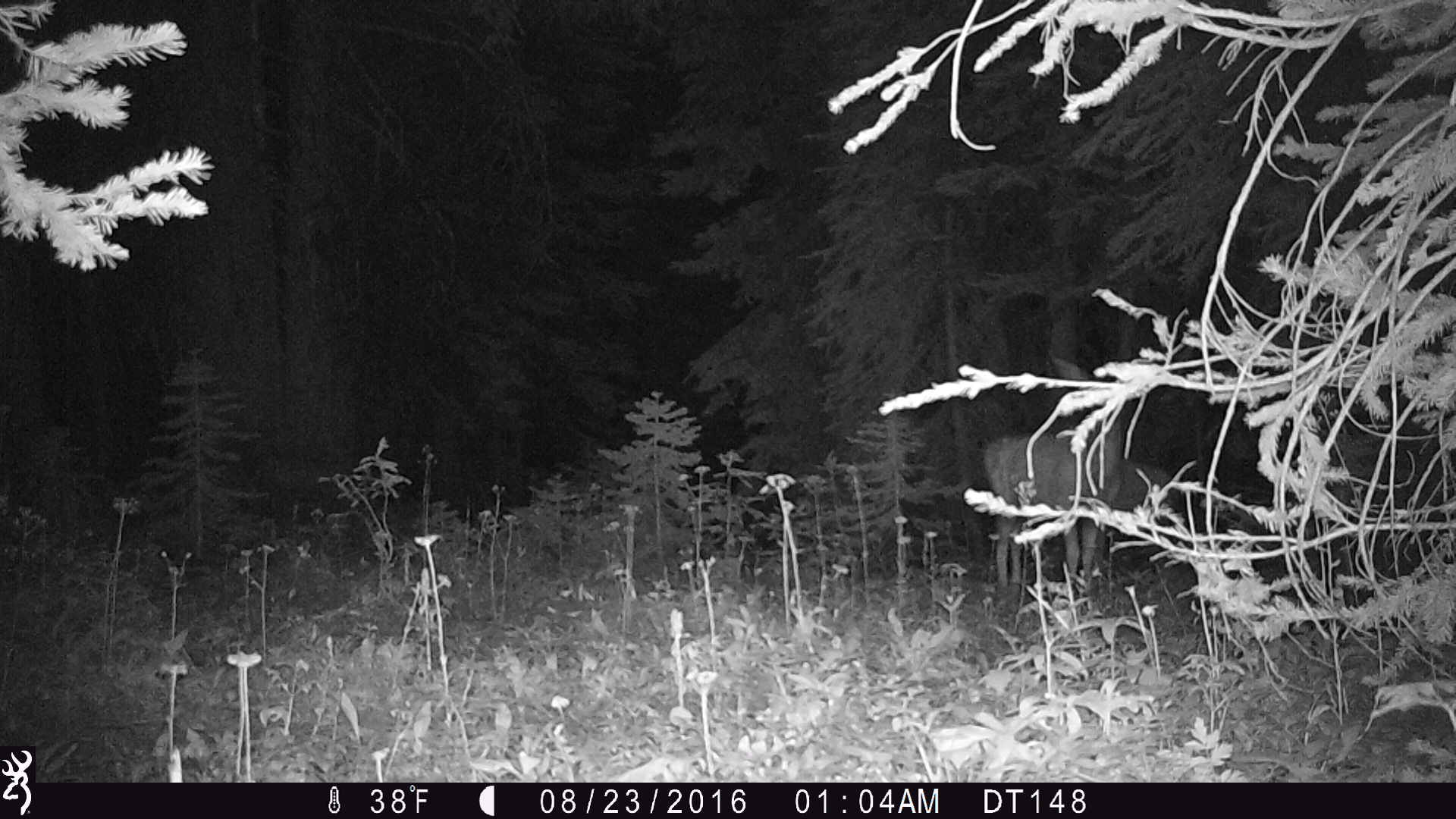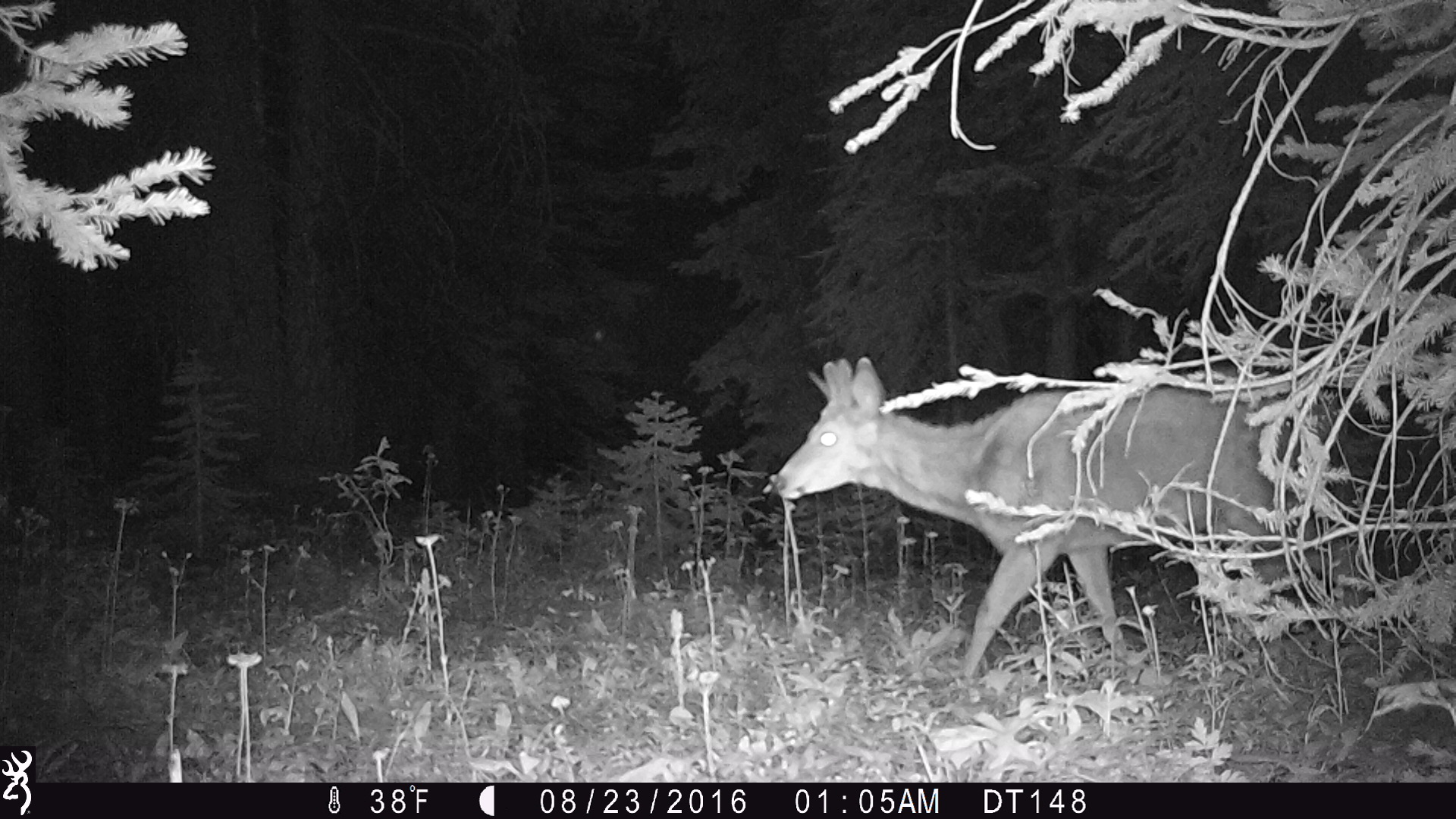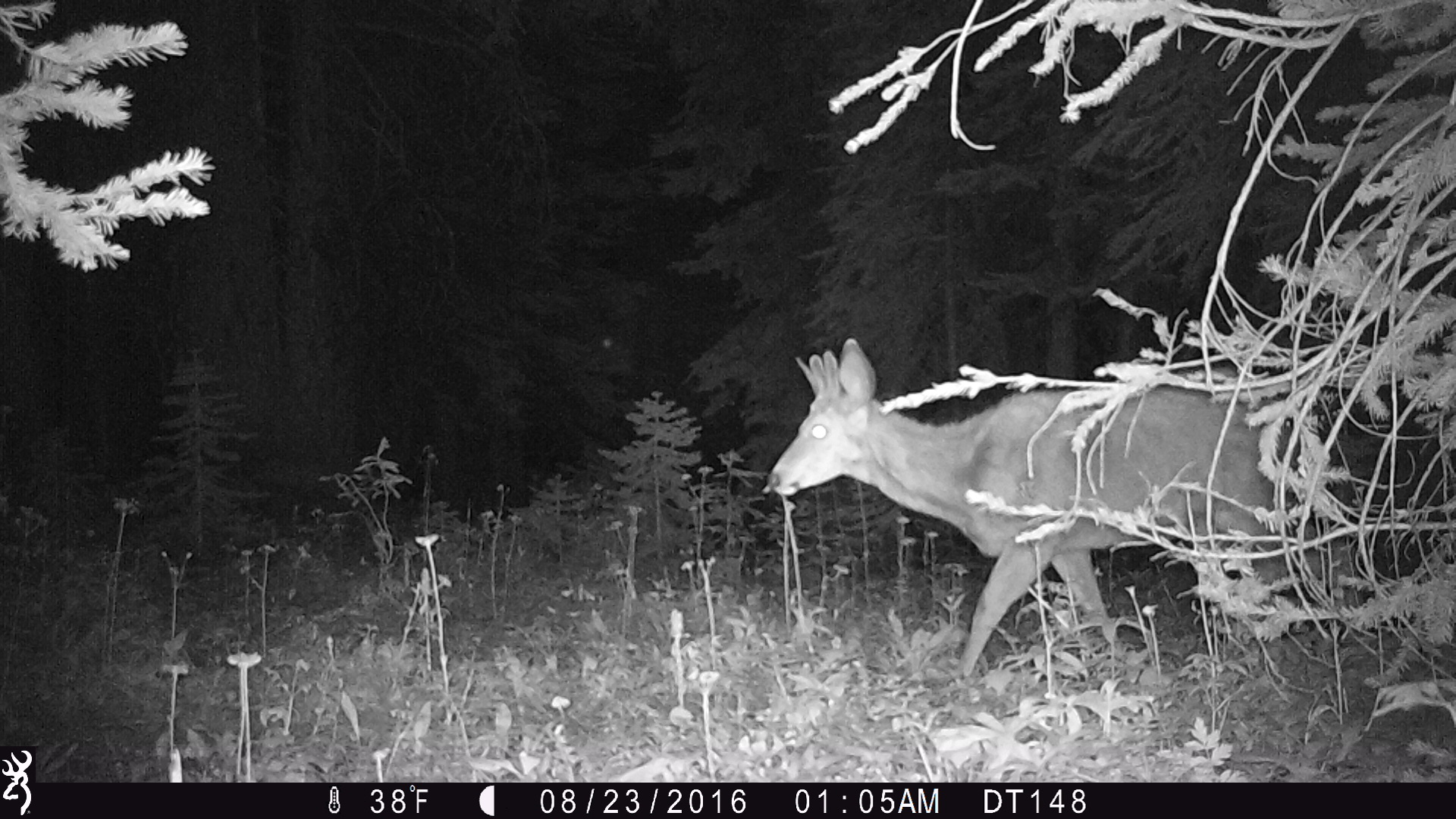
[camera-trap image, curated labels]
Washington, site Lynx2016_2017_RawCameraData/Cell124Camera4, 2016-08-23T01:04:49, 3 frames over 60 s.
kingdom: Animalia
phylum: Chordata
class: Mammalia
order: Artiodactyla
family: Cervidae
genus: Odocoileus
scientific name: Odocoileus hemionus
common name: mule deer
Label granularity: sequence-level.